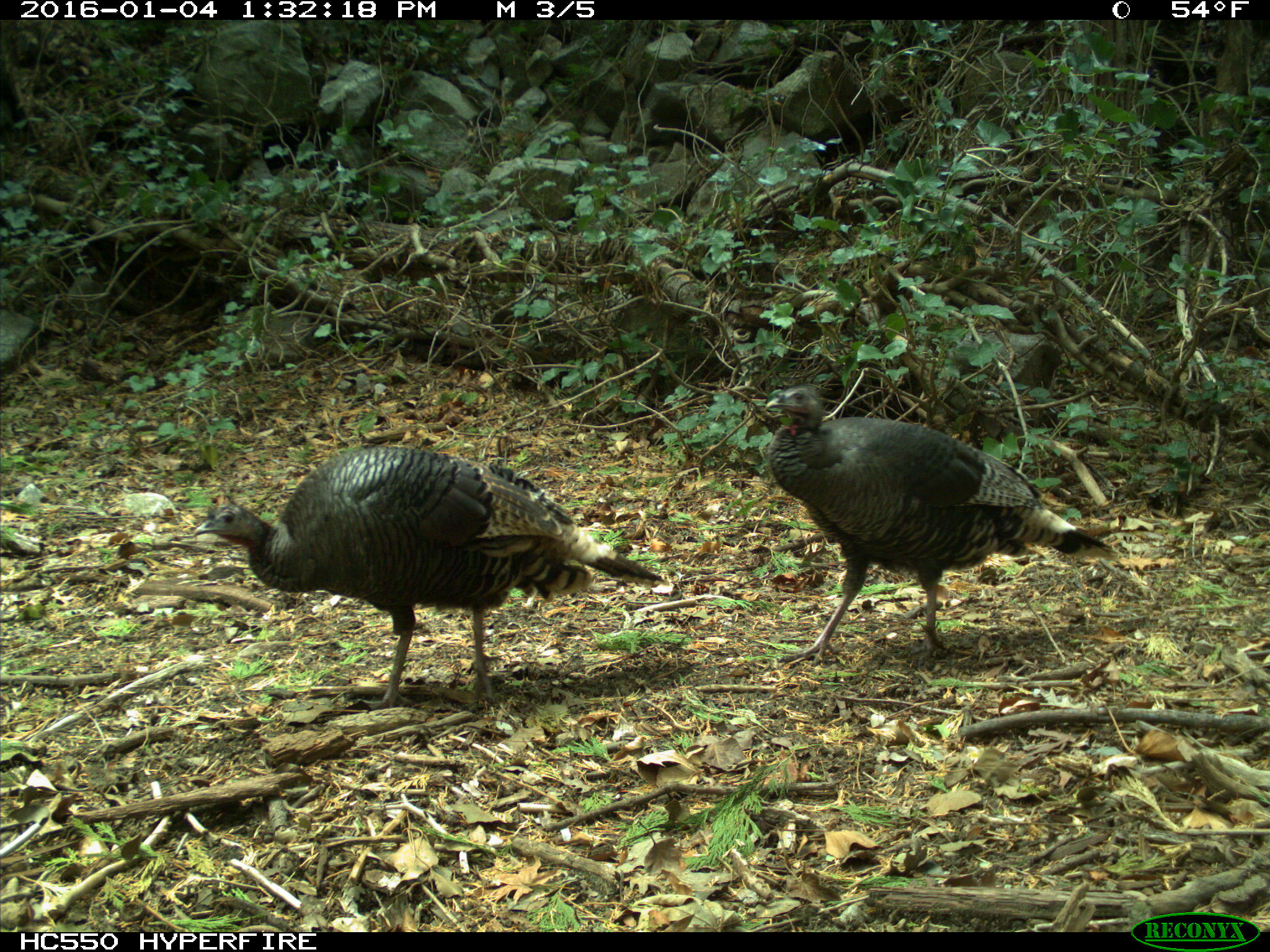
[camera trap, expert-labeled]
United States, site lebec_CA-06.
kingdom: Animalia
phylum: Chordata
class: Aves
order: Galliformes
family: Phasianidae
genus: Meleagris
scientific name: Meleagris gallopavo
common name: wild turkey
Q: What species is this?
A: Meleagris gallopavo (wild turkey).